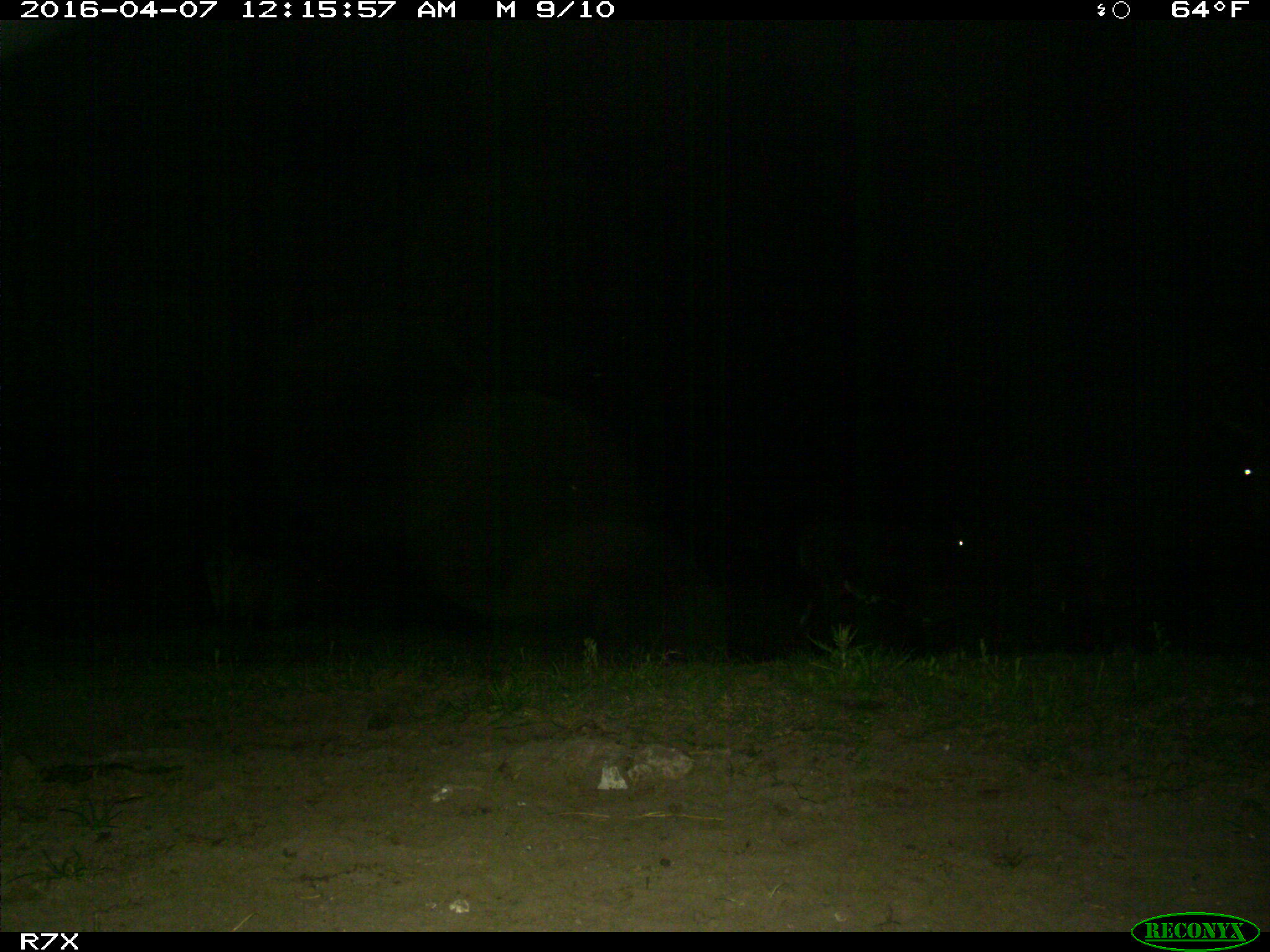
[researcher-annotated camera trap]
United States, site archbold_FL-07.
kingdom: Animalia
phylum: Chordata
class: Mammalia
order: Artiodactyla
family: Bovidae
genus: Bos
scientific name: Bos taurus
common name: domestic cow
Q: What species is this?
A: Bos taurus (domestic cow).